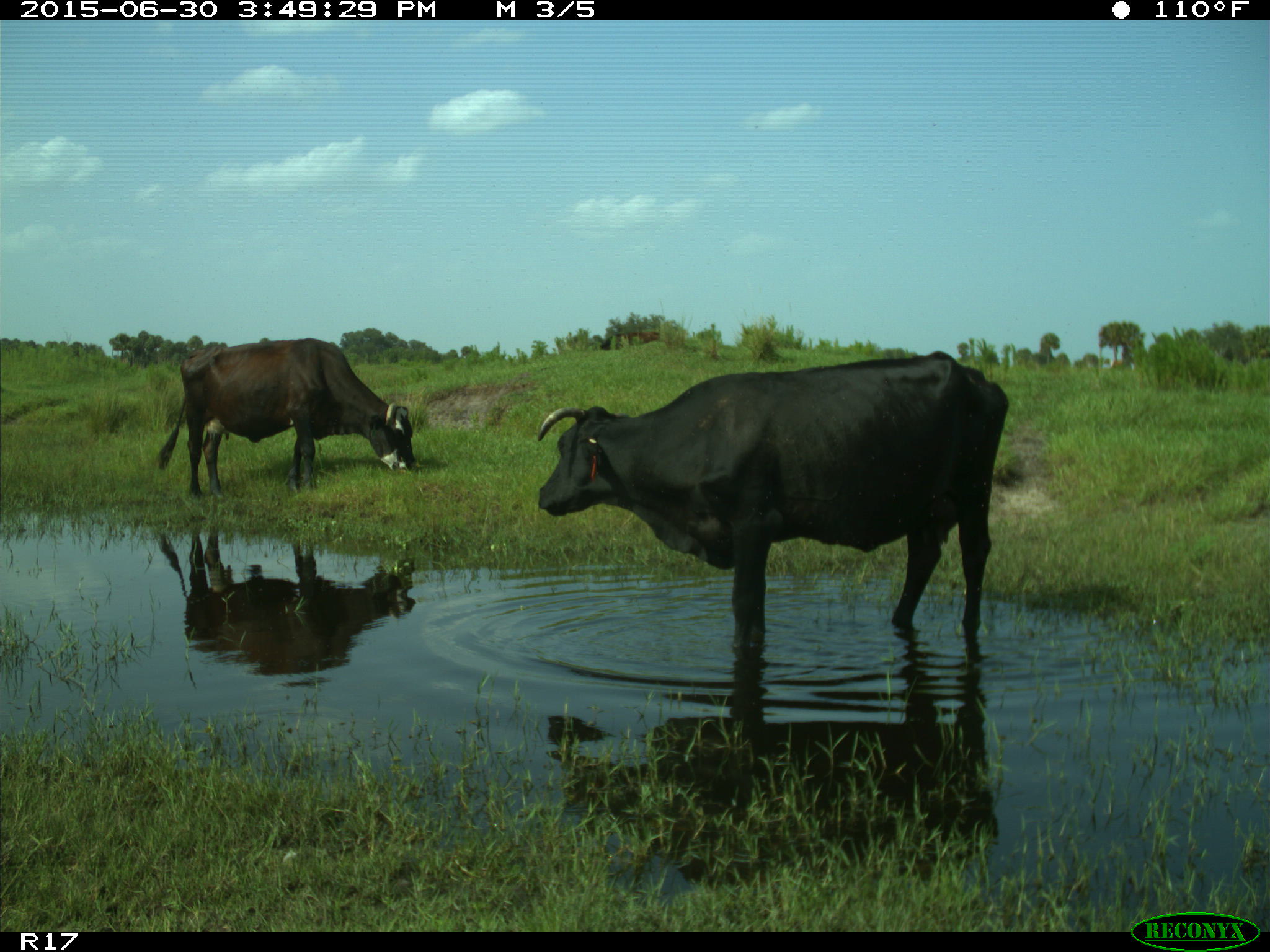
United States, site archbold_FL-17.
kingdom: Animalia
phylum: Chordata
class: Mammalia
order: Artiodactyla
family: Bovidae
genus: Bos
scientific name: Bos taurus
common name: domestic cow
Bos taurus (domestic cow).